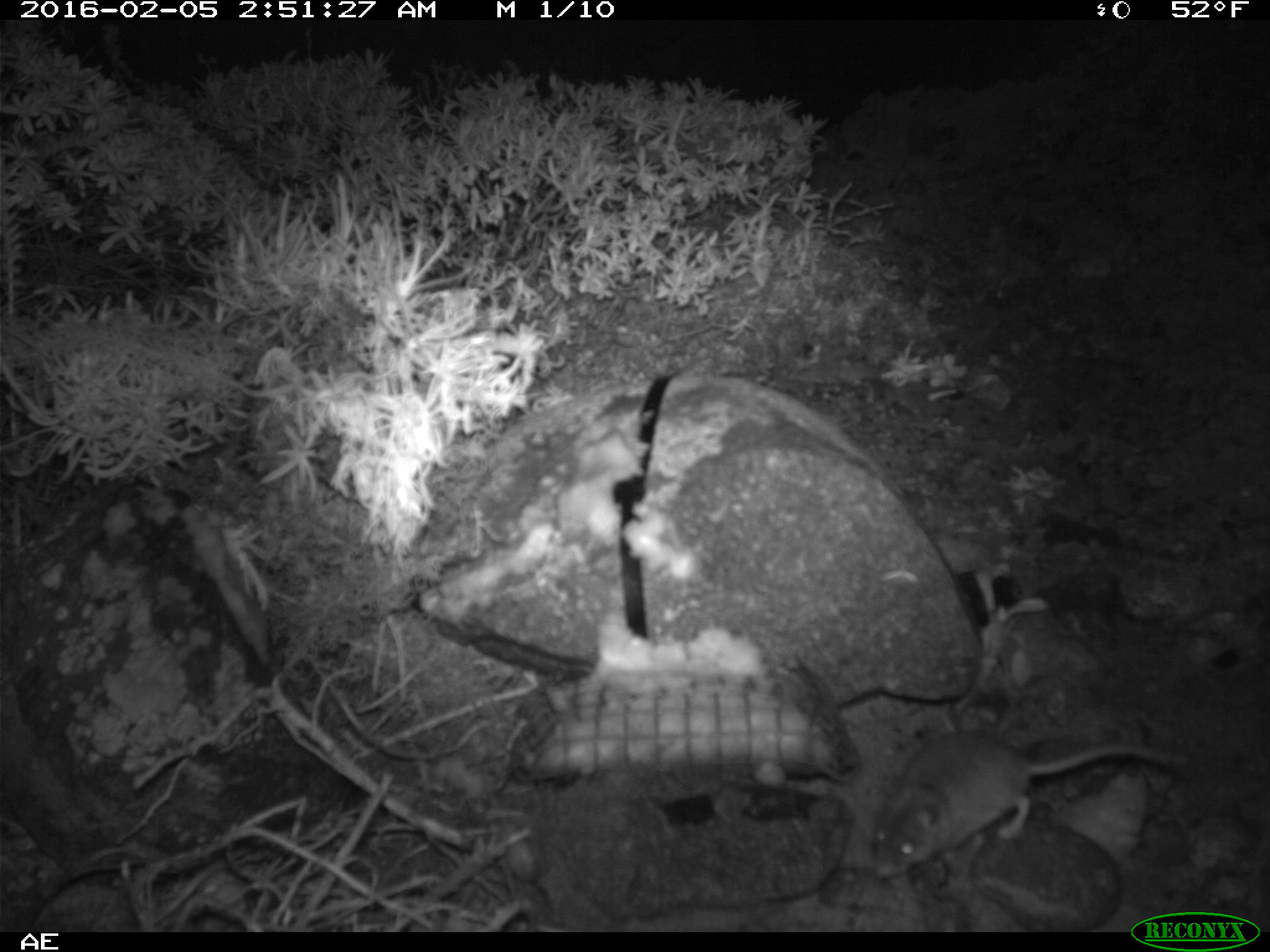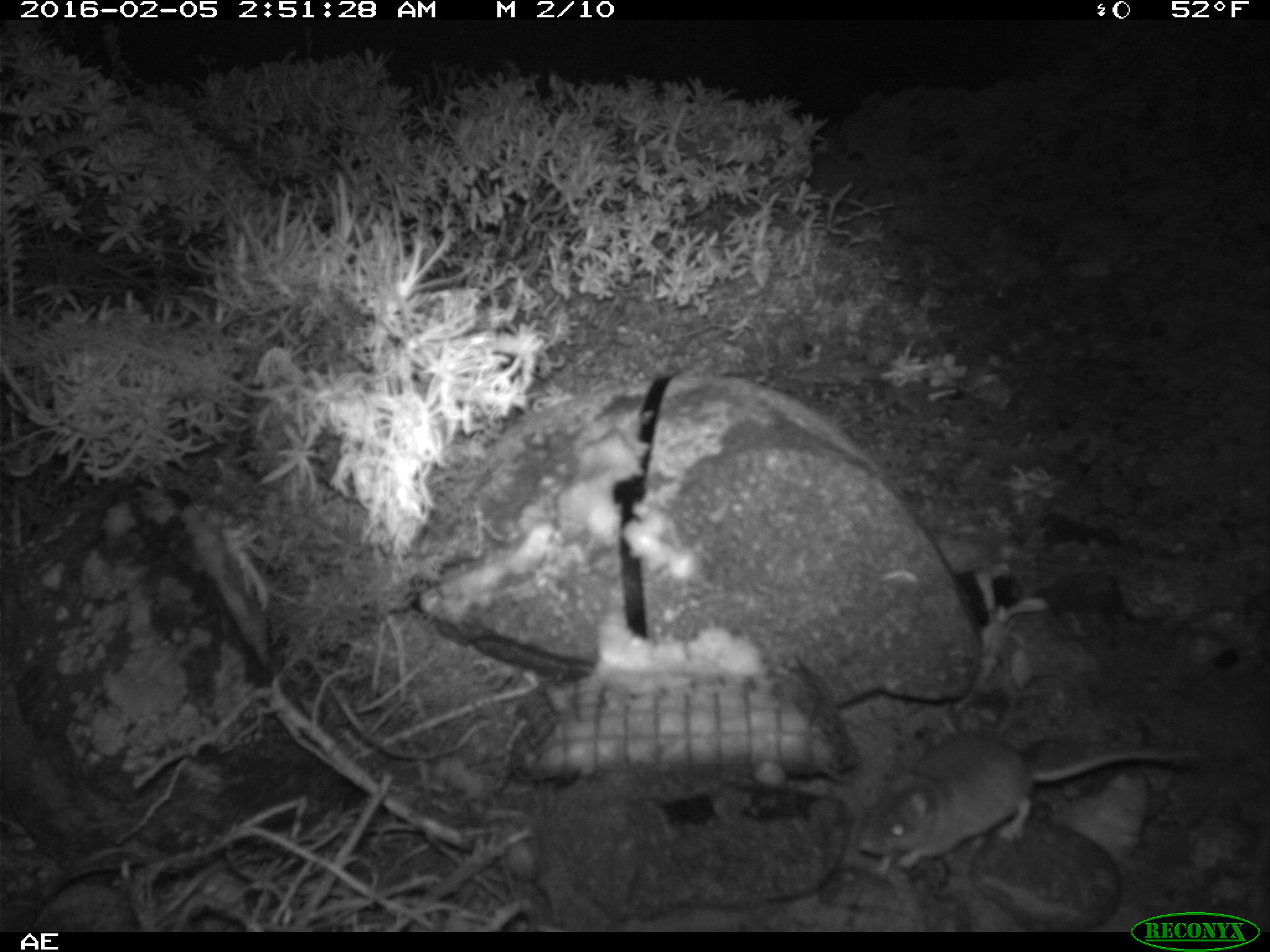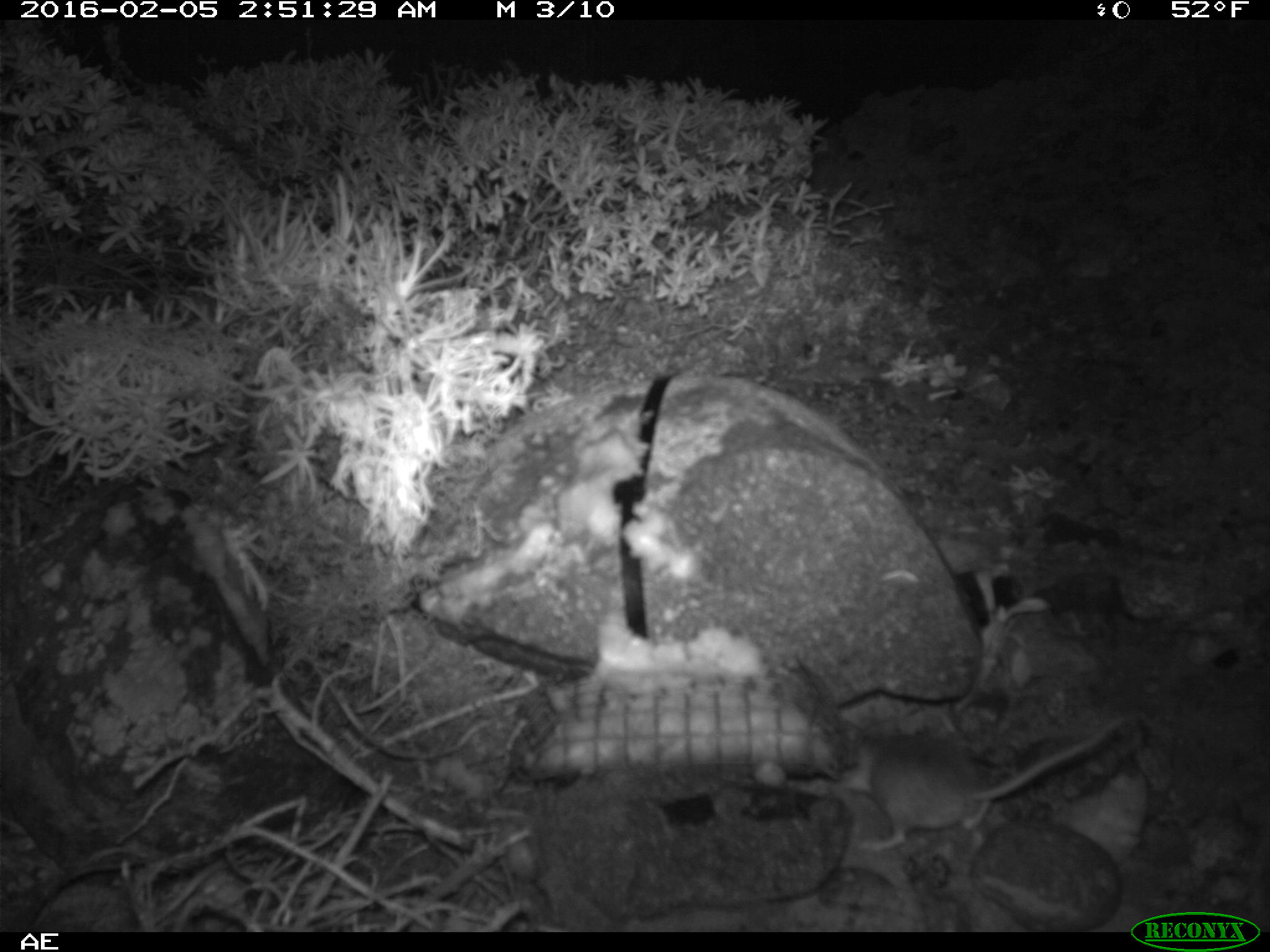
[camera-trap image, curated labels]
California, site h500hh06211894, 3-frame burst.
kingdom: Animalia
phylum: Chordata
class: Mammalia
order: Rodentia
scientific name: Rodentia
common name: rodent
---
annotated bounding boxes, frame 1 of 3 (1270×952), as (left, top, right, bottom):
rodent: (871, 729, 1189, 880)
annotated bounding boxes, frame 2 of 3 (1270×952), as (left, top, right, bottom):
rodent: (858, 731, 1199, 878)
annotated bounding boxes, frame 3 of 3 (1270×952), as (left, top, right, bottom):
rodent: (843, 717, 1126, 852)